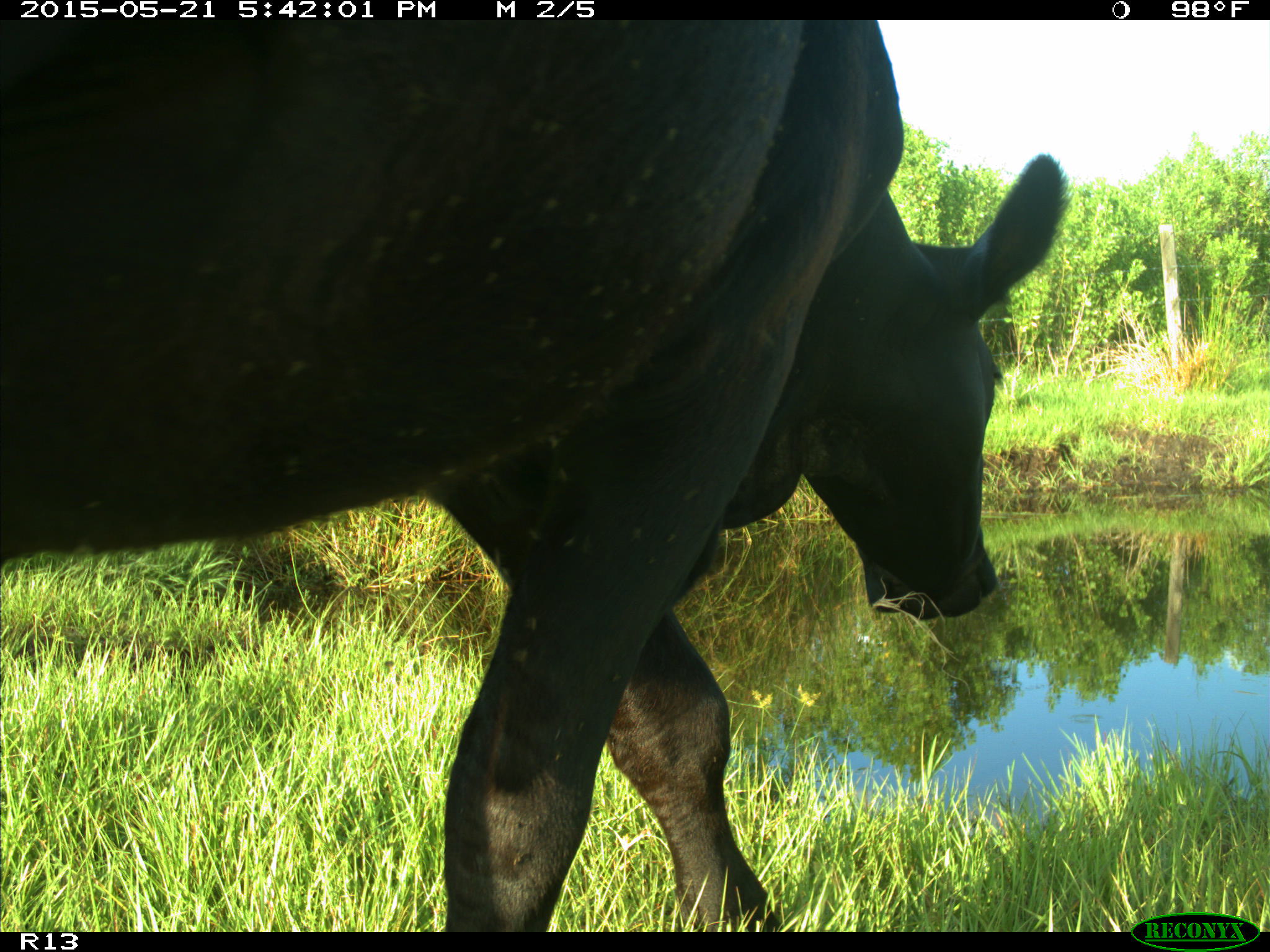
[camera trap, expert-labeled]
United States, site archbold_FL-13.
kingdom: Animalia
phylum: Chordata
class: Mammalia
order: Artiodactyla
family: Bovidae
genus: Bos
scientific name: Bos taurus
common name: domestic cow